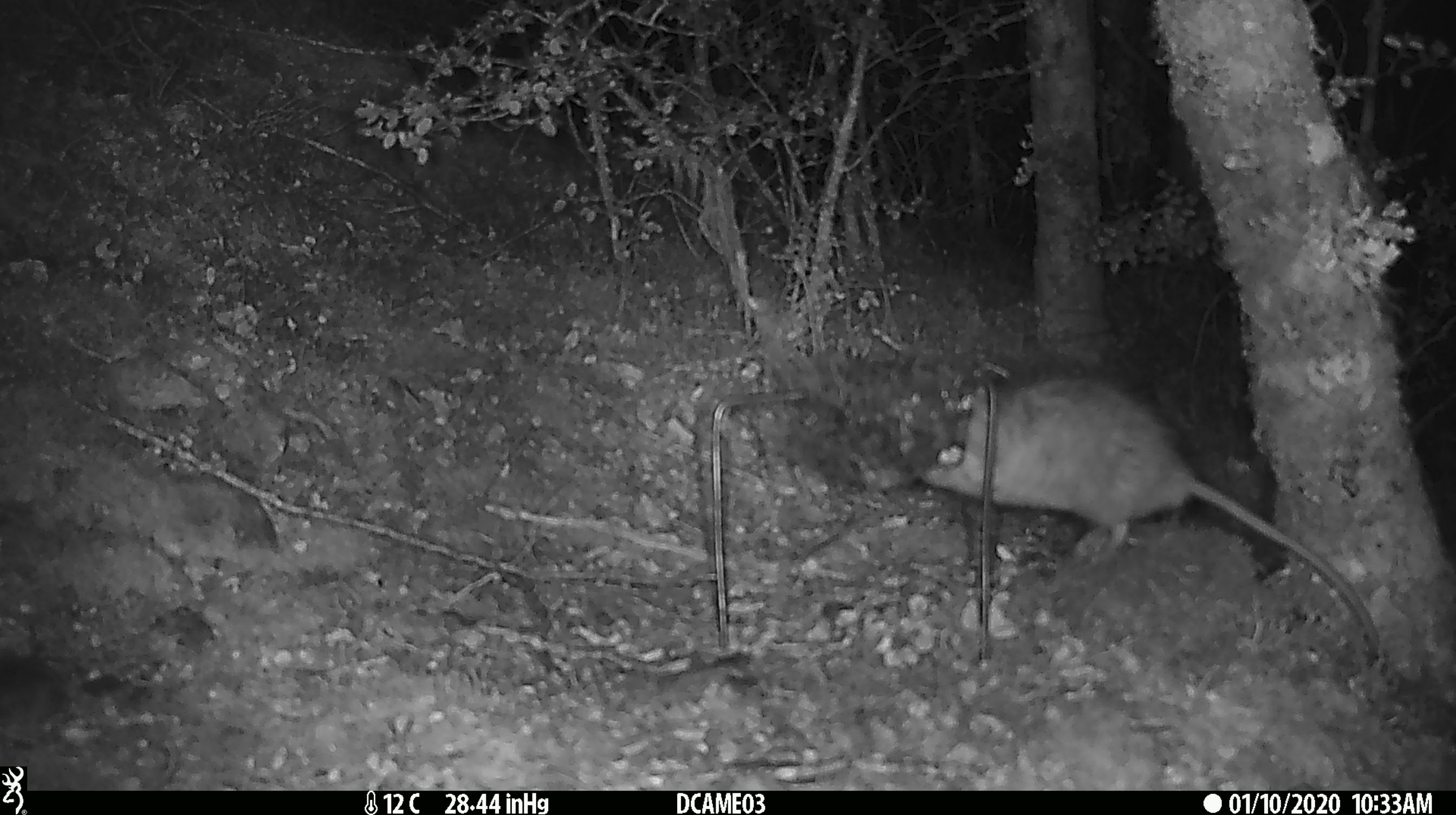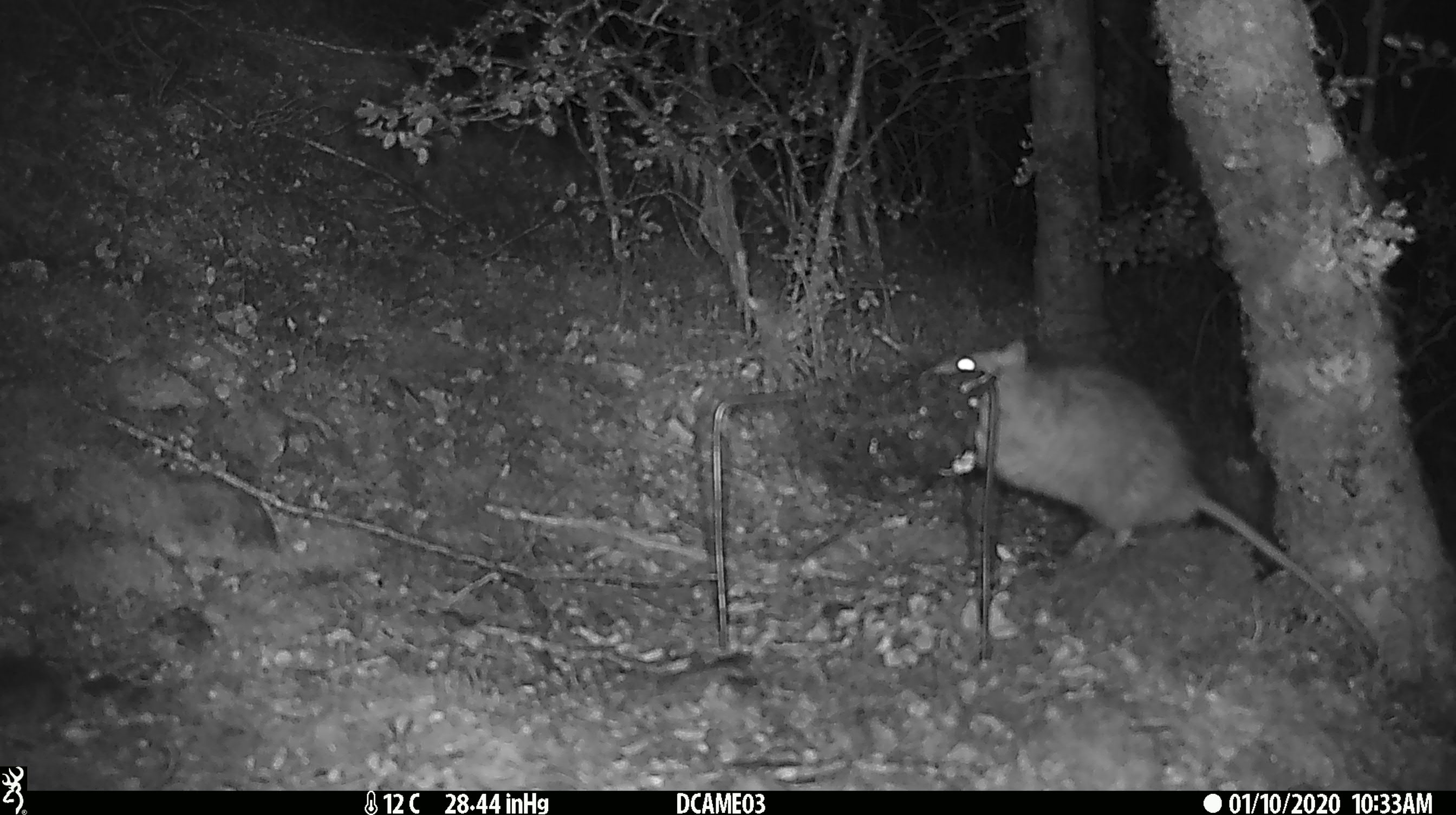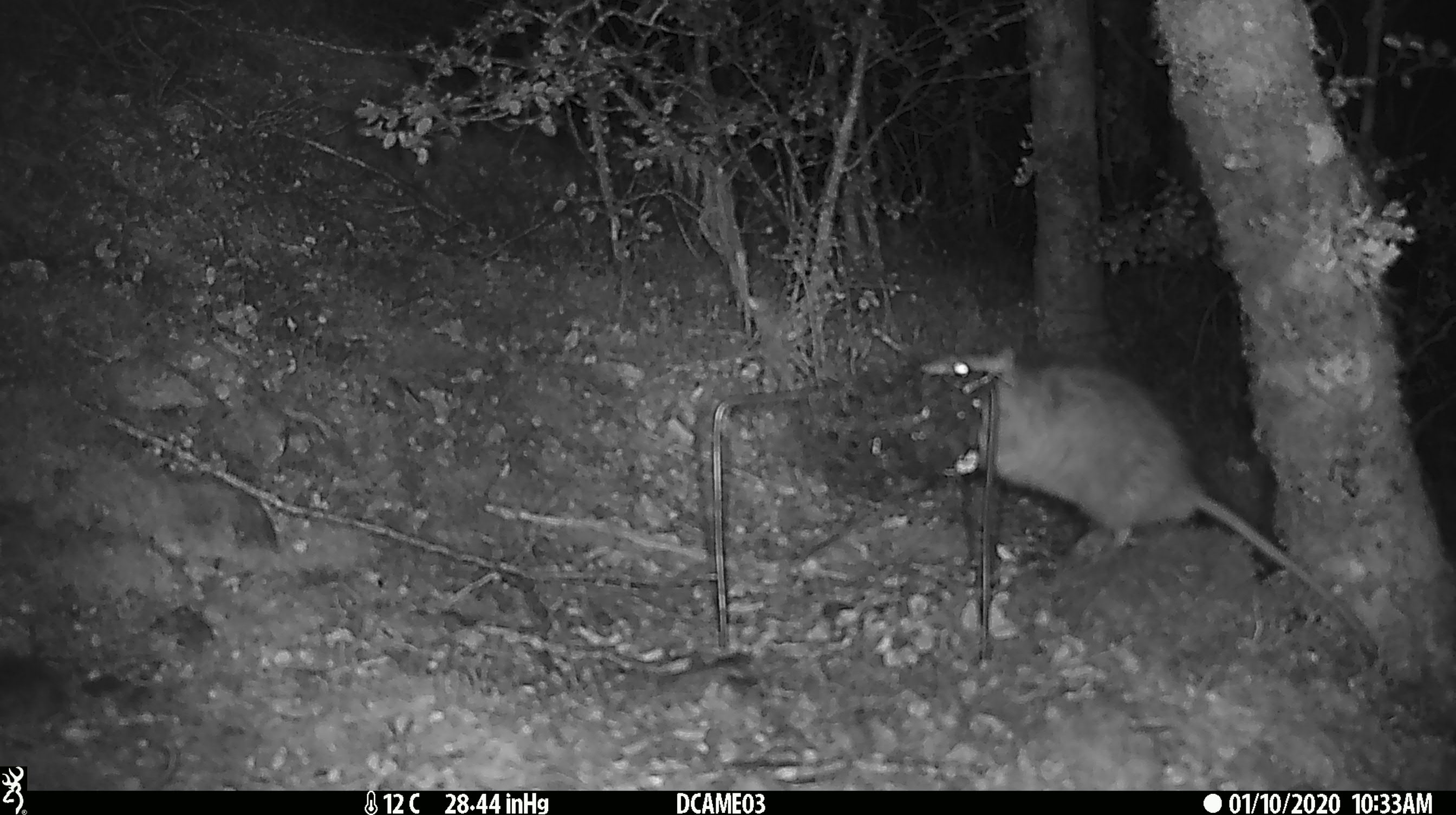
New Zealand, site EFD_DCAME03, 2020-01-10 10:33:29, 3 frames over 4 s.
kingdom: Animalia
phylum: Chordata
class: Mammalia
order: Rodentia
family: Muridae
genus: Rattus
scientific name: Rattus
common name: rat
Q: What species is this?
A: Rat (Rattus).